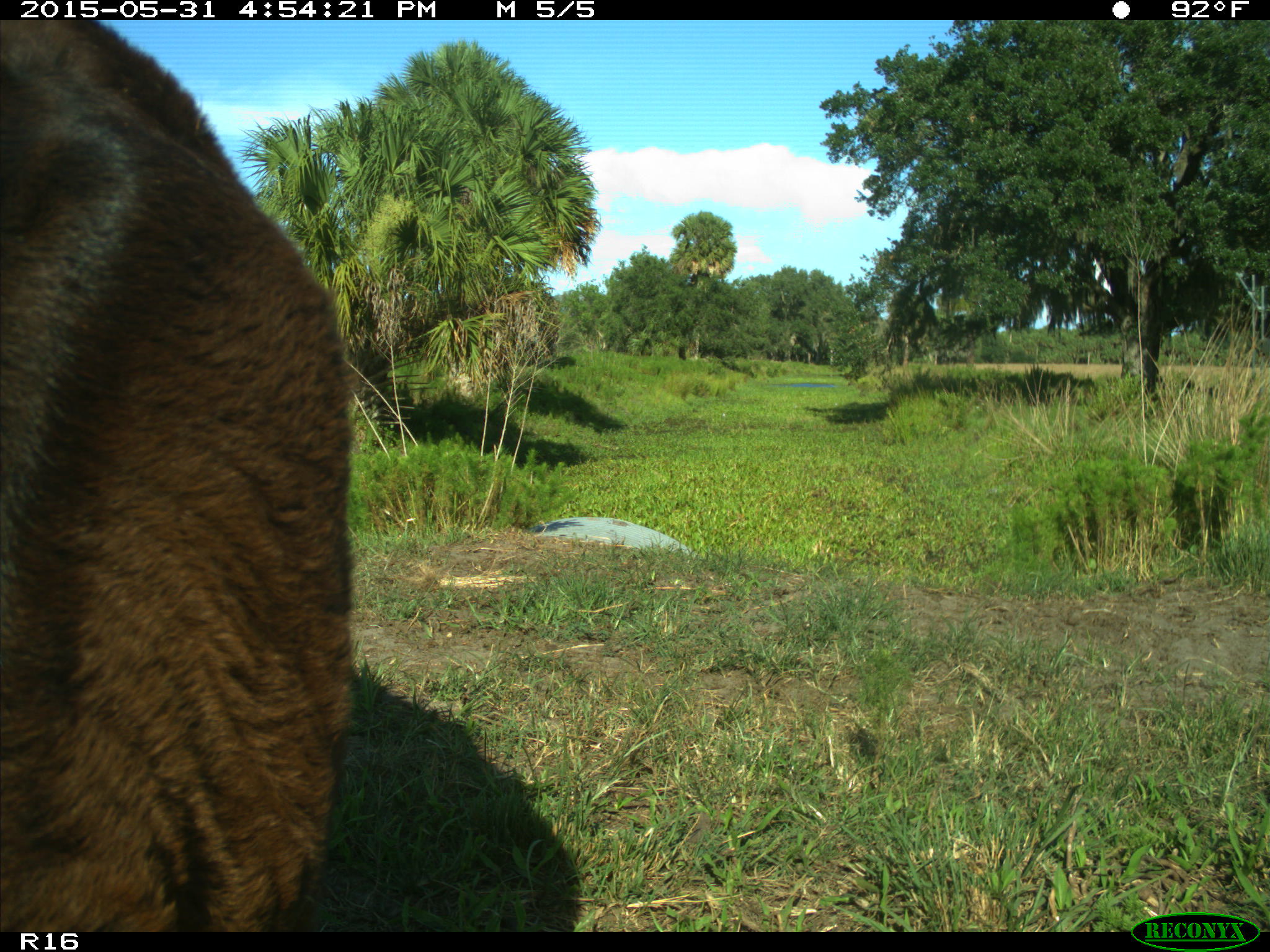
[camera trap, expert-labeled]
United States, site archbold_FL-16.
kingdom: Animalia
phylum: Chordata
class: Mammalia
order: Artiodactyla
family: Bovidae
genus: Bos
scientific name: Bos taurus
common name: domestic cow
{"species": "Bos taurus (domestic cow)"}